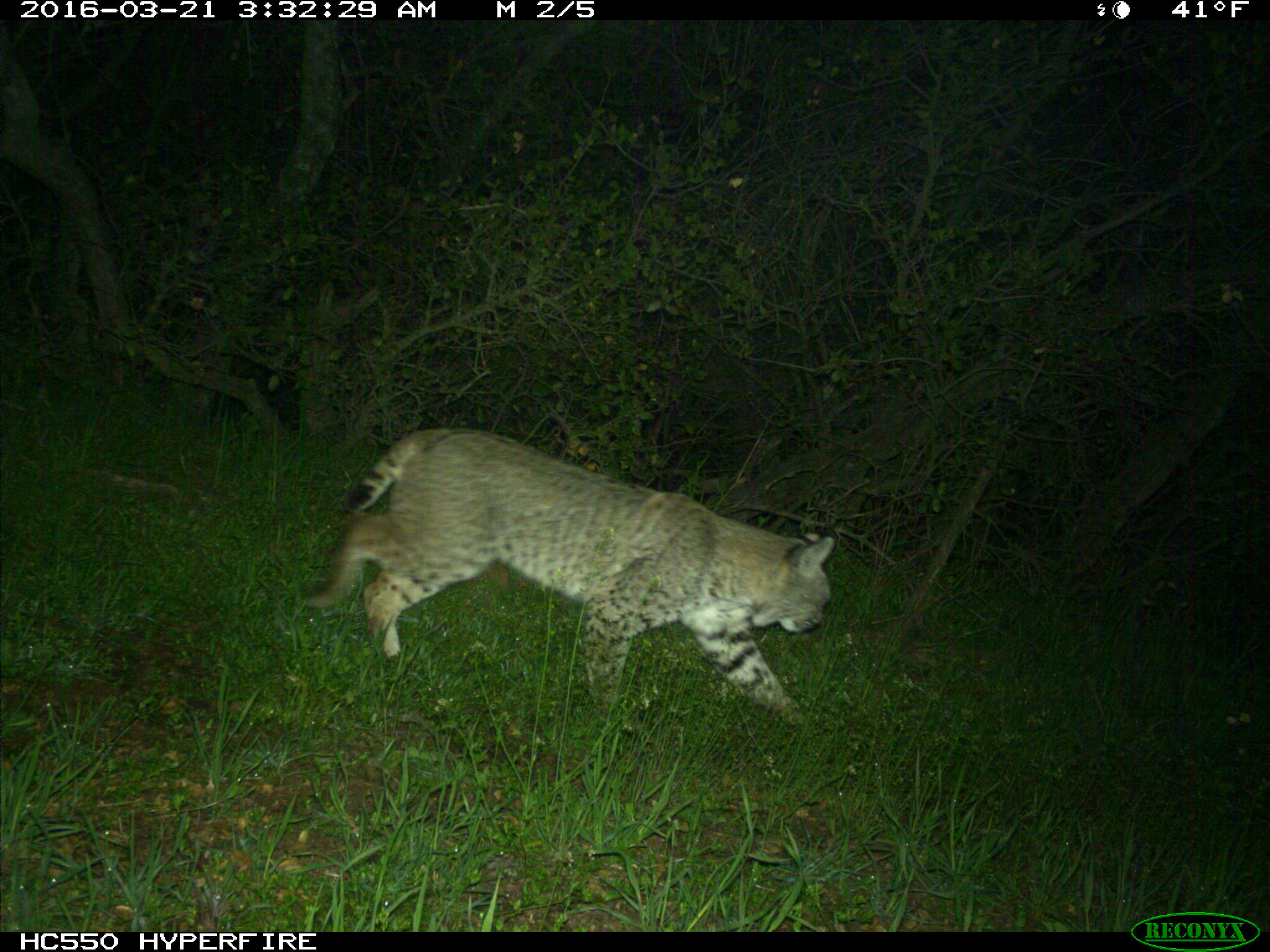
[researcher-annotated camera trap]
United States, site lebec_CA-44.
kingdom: Animalia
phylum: Chordata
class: Mammalia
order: Carnivora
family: Felidae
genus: Lynx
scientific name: Lynx rufus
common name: bobcat